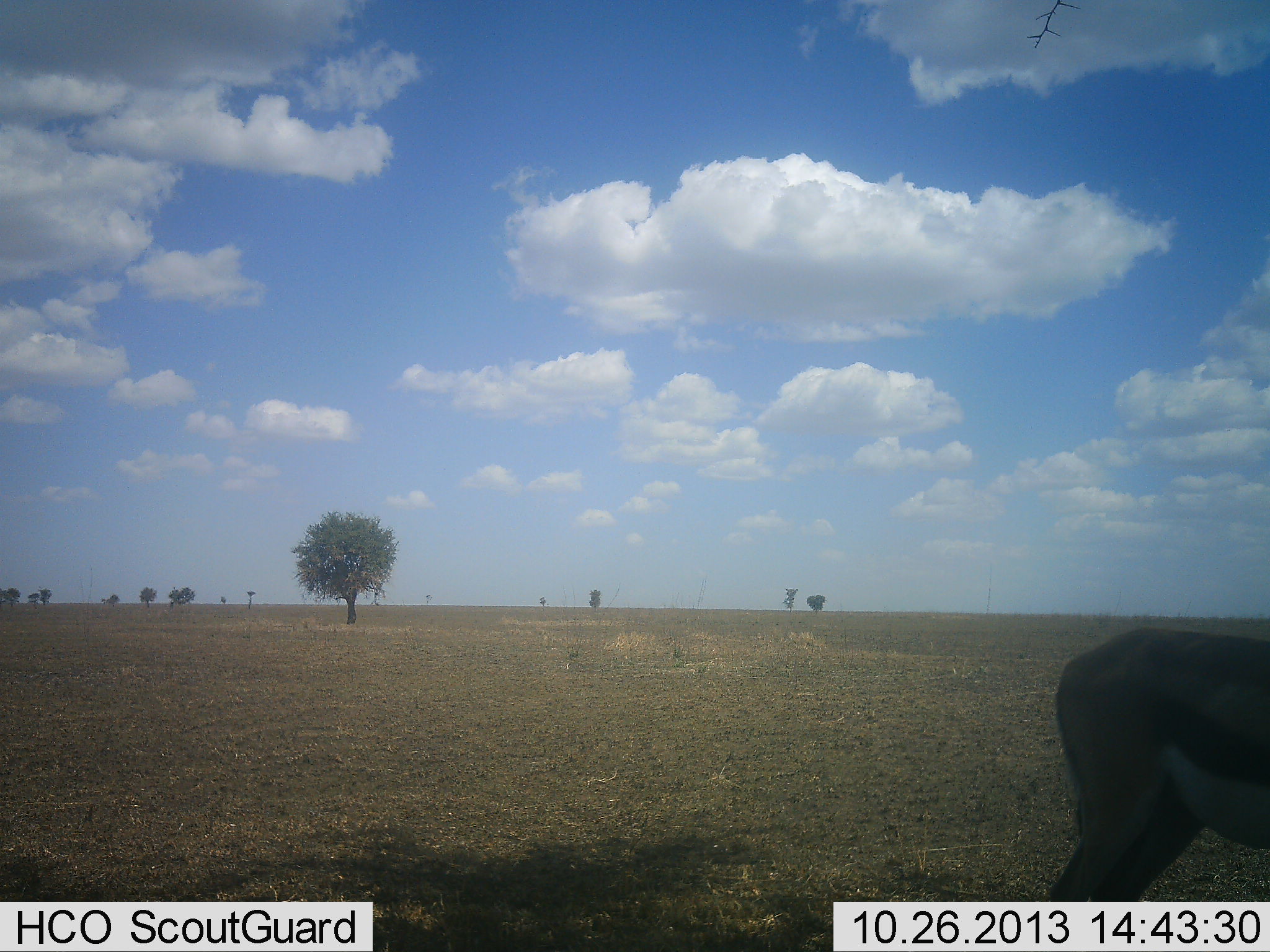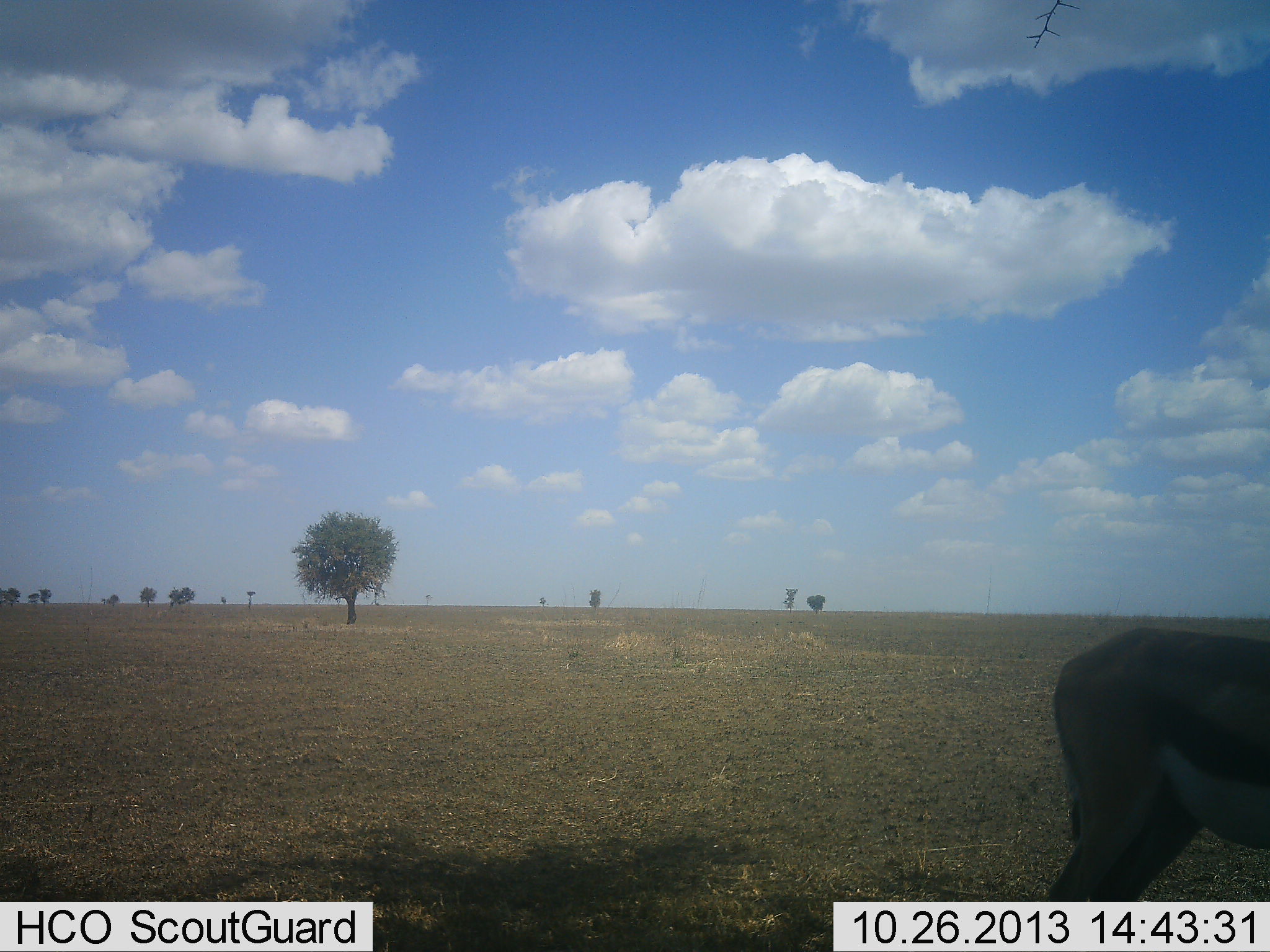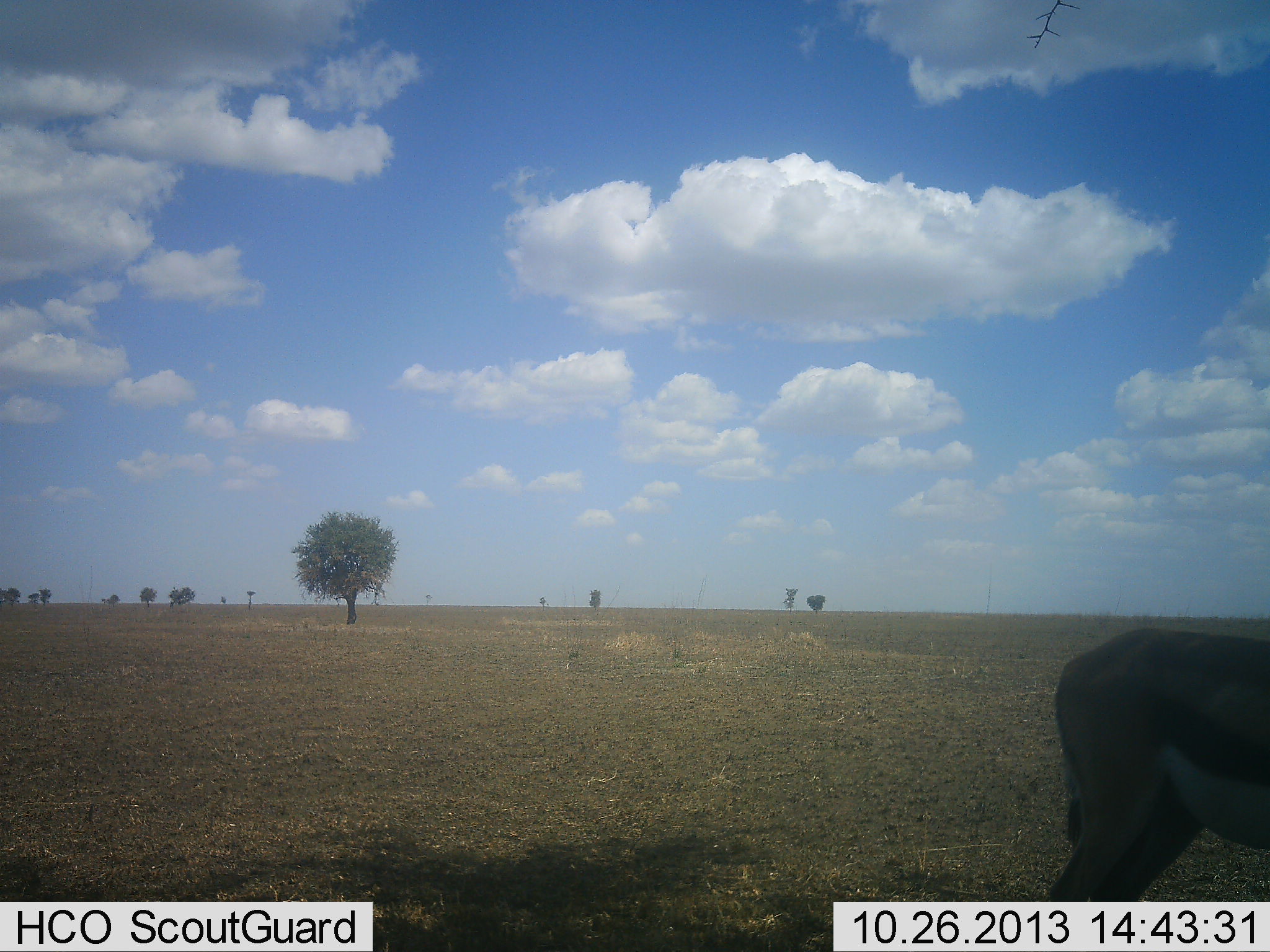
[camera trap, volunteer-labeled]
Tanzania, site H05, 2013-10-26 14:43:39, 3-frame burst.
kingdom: Animalia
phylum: Chordata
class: Mammalia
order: Artiodactyla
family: Bovidae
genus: Eudorcas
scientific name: Eudorcas thomsonii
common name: thomson's gazelle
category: gazellethomsons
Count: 1.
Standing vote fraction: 96%.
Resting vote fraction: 0%.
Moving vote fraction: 4%.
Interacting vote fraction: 0%.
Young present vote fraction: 0%.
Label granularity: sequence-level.